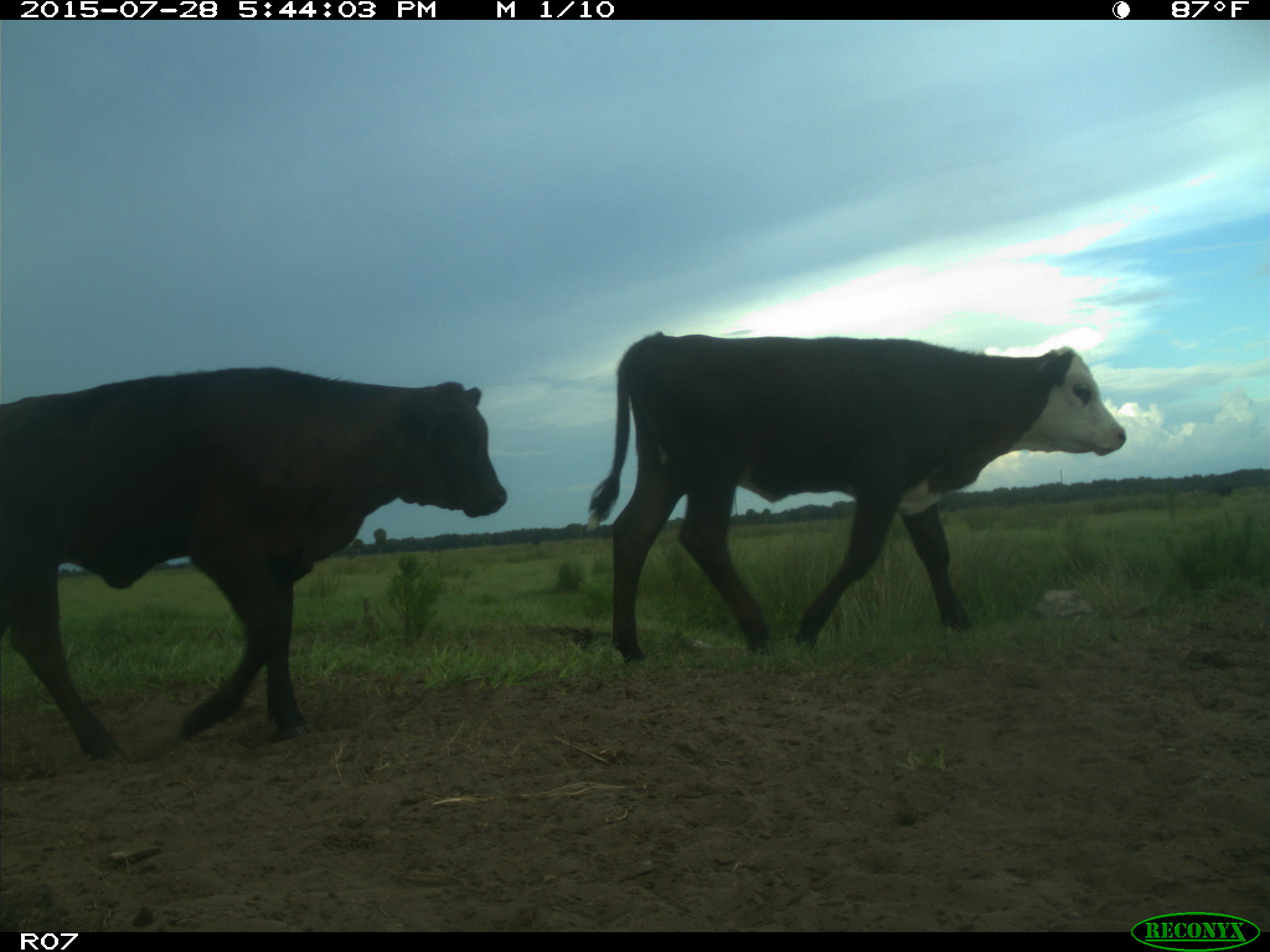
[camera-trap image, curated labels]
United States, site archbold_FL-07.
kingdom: Animalia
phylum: Chordata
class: Mammalia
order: Artiodactyla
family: Bovidae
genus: Bos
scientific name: Bos taurus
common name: domestic cow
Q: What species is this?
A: Bos taurus (domestic cow).